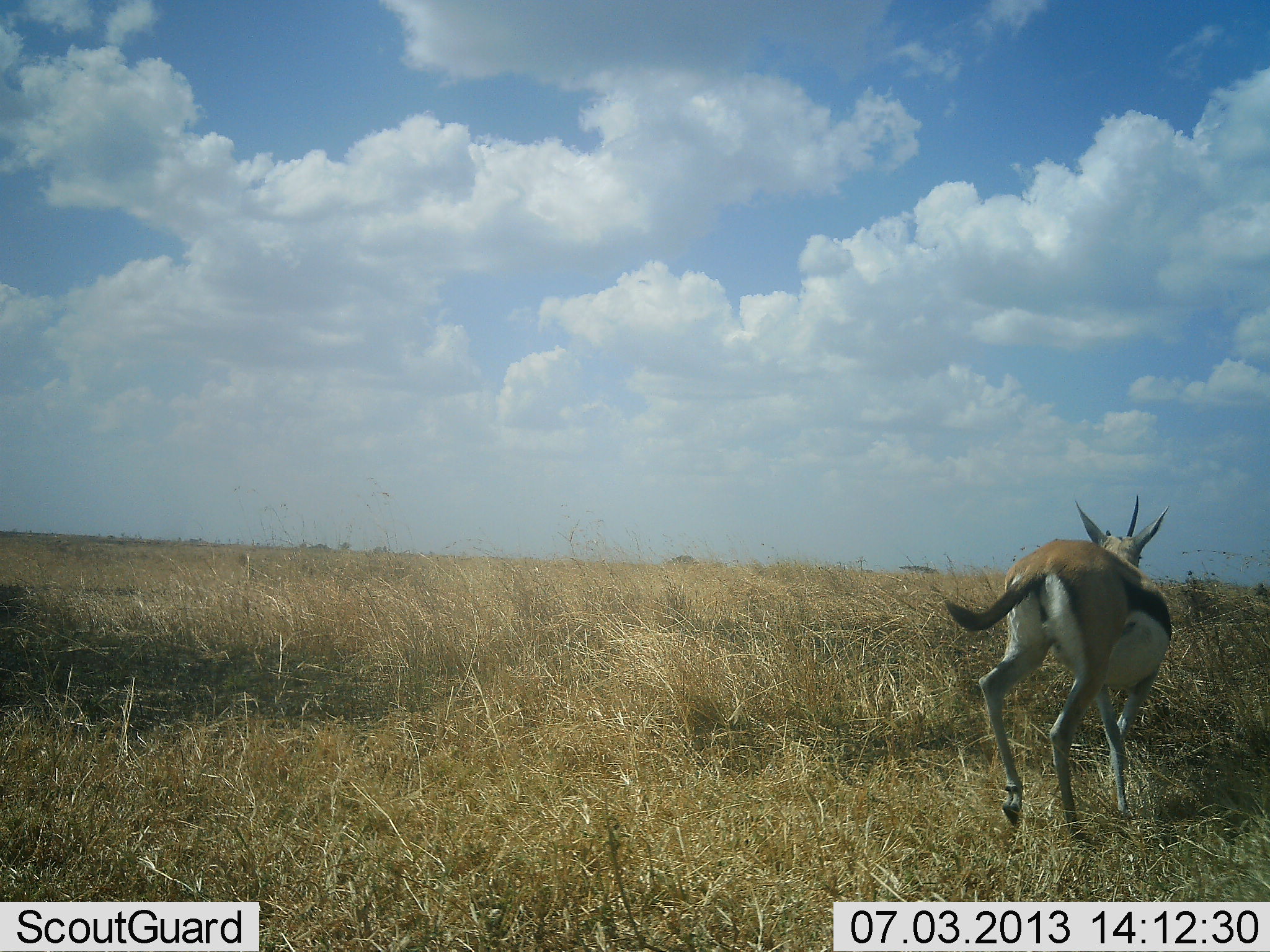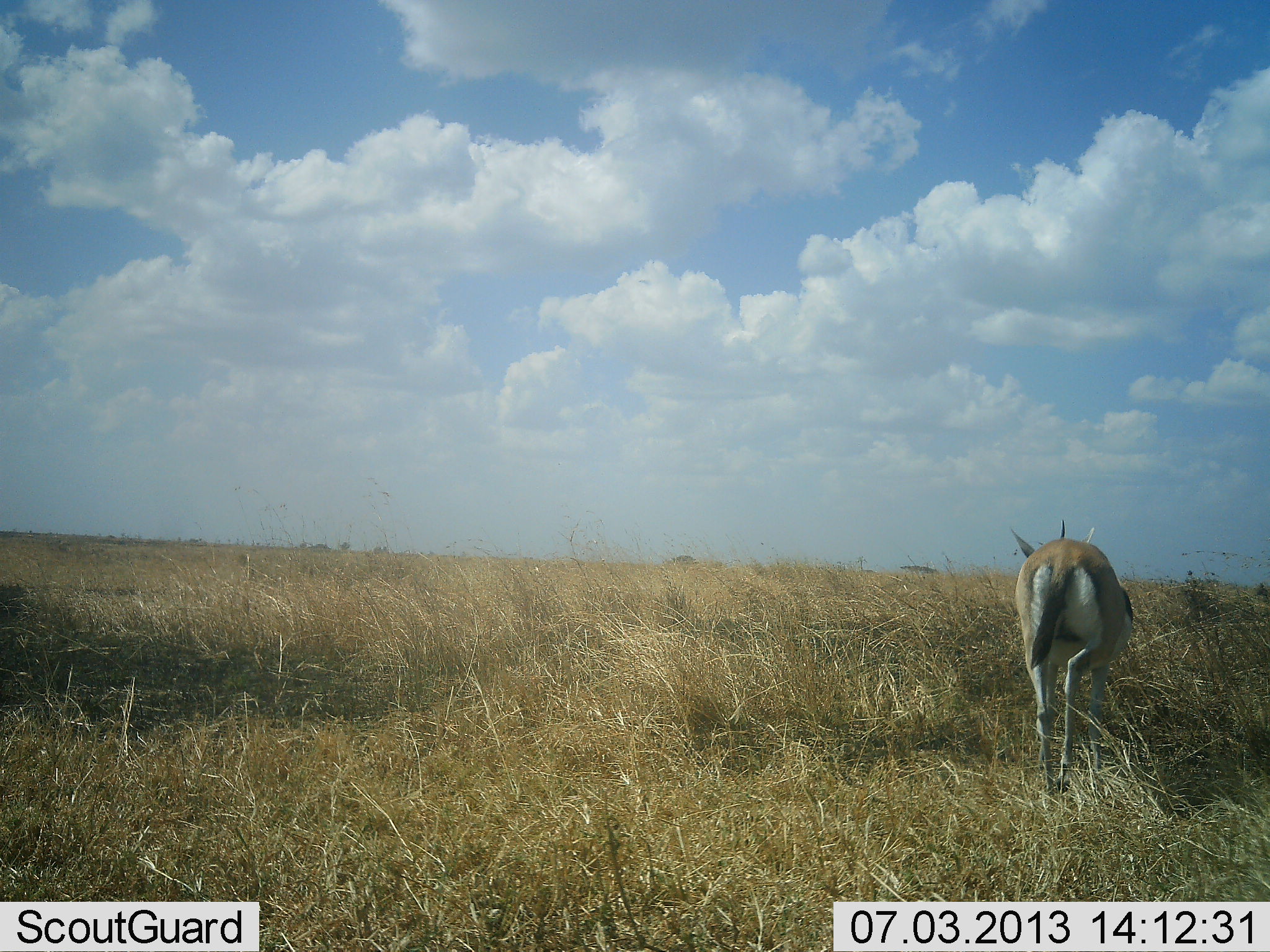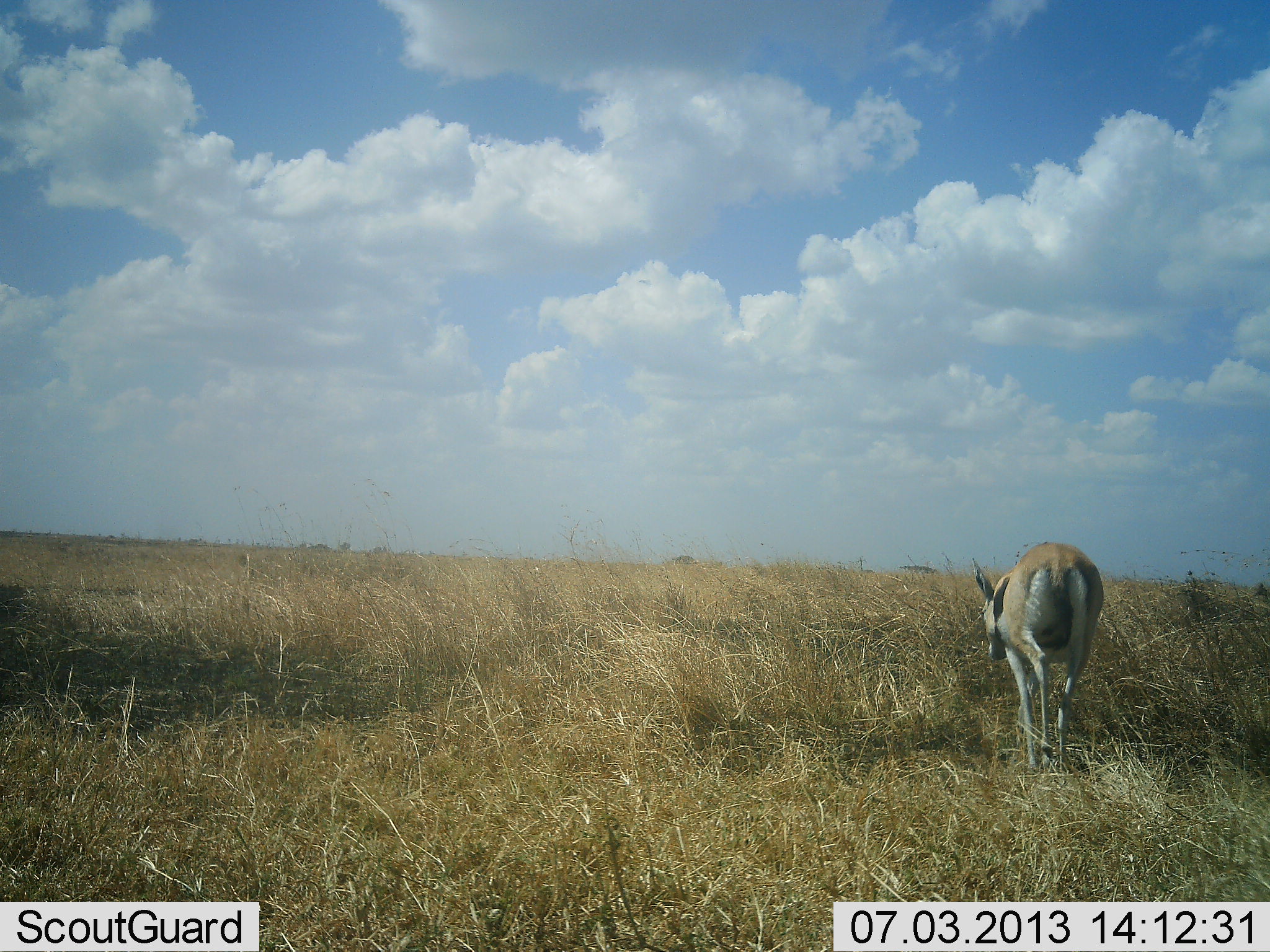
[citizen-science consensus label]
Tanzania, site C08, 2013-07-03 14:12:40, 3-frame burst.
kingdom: Animalia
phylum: Chordata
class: Mammalia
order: Artiodactyla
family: Bovidae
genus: Eudorcas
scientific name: Eudorcas thomsonii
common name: thomson's gazelle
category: gazellethomsons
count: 1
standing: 14%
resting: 0%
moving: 100%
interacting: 0%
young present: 0%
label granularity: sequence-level